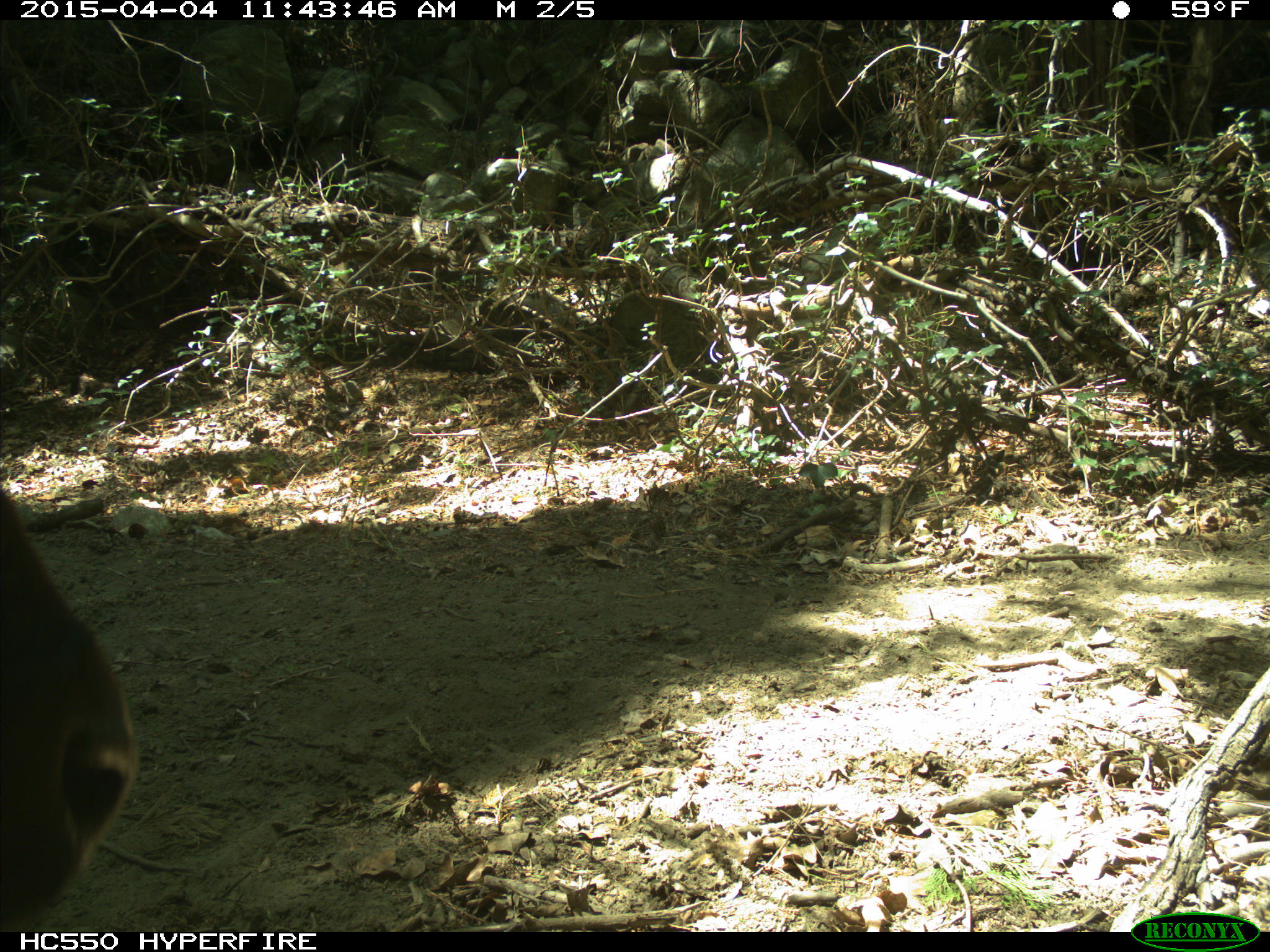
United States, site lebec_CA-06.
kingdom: Animalia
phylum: Chordata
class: Mammalia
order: Artiodactyla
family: Bovidae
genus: Bos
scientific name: Bos taurus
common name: domestic cow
Bos taurus (domestic cow).